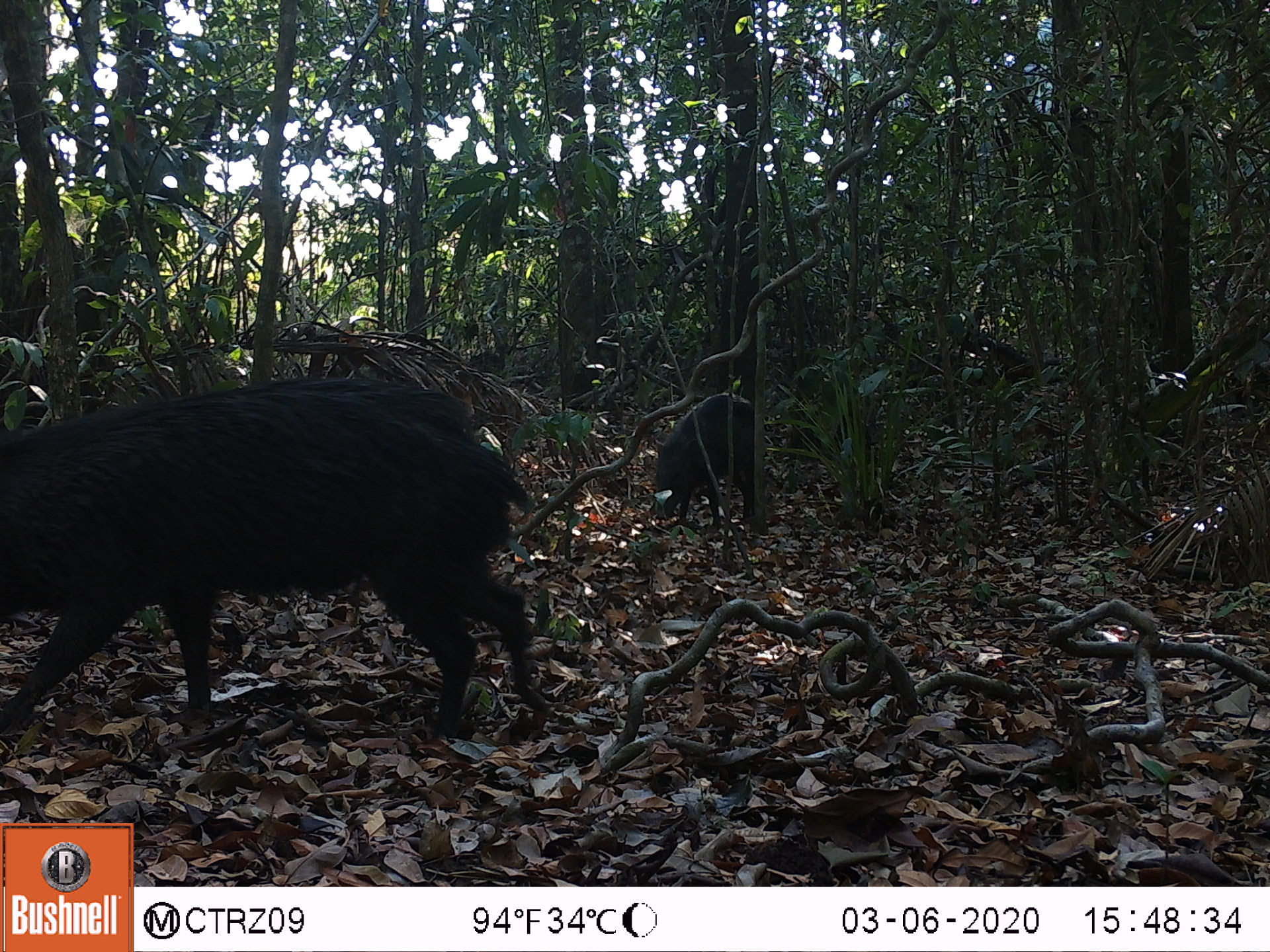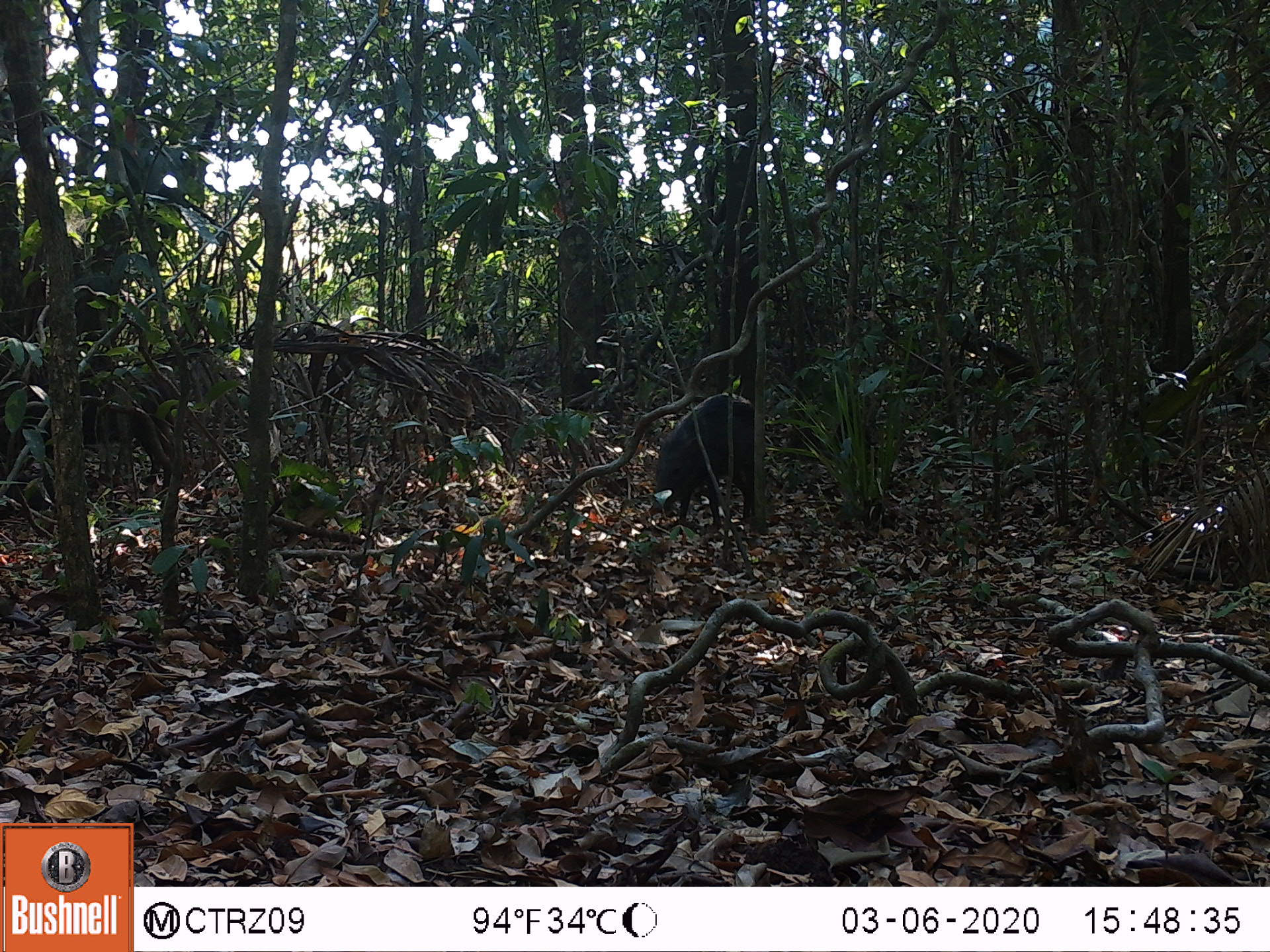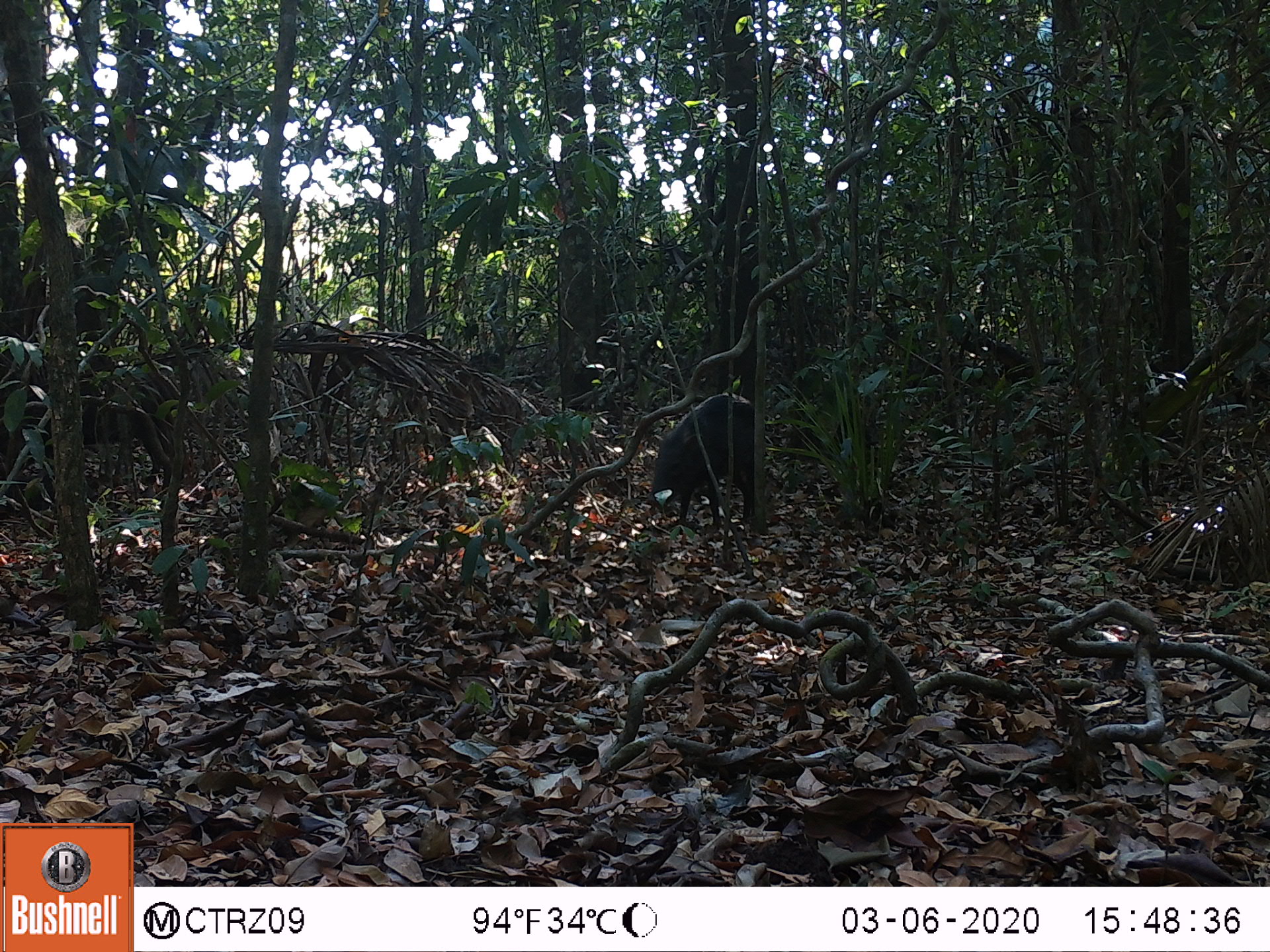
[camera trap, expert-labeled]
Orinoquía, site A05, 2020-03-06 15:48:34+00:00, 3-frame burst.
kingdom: Animalia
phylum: Chordata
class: Mammalia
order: Artiodactyla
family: Tayassuidae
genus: Pecari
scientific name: Pecari tajacu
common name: collared peccary